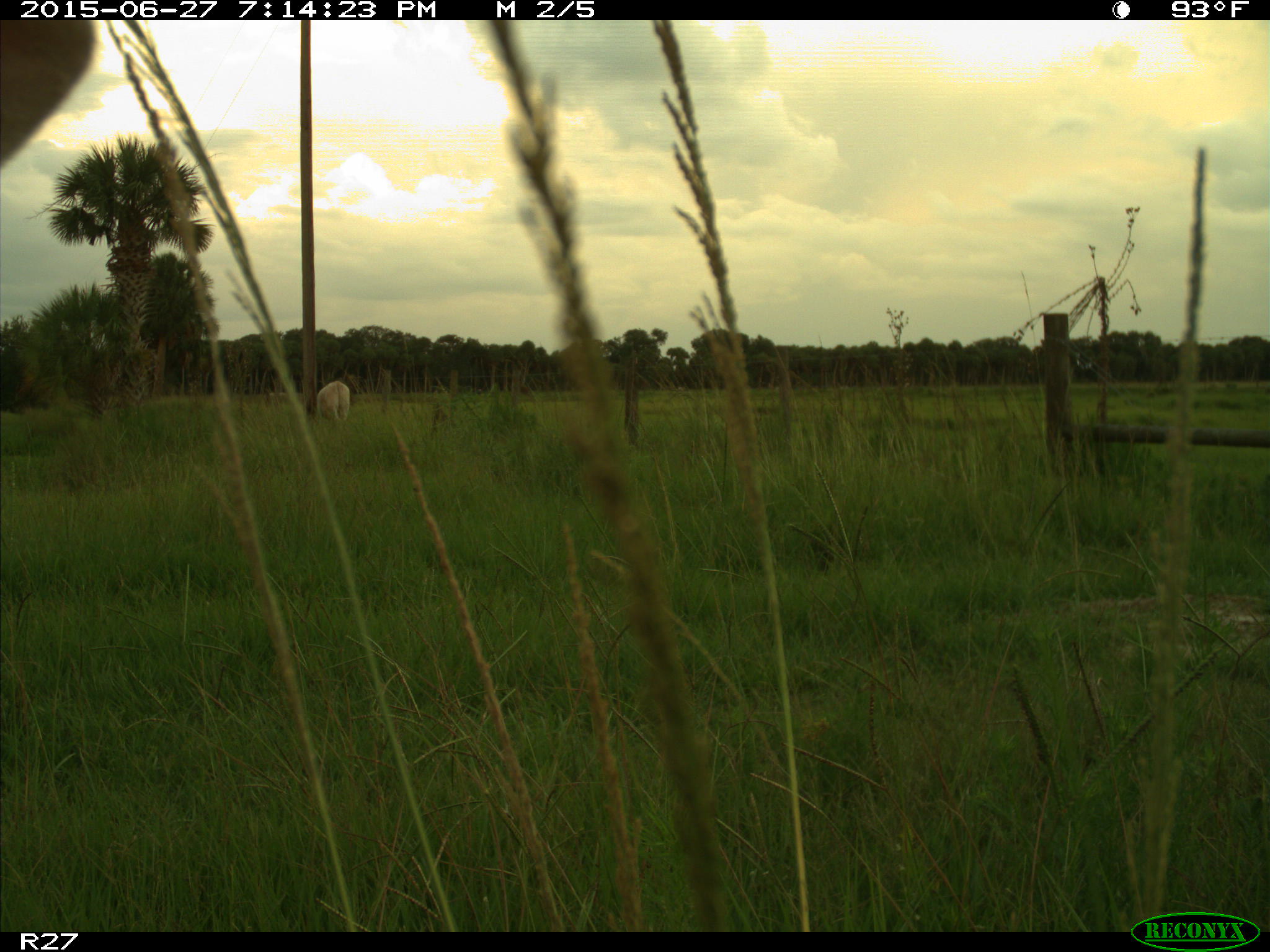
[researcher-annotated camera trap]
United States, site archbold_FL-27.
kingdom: Animalia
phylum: Chordata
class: Mammalia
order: Artiodactyla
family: Bovidae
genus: Bos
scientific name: Bos taurus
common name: domestic cow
Bos taurus (domestic cow).